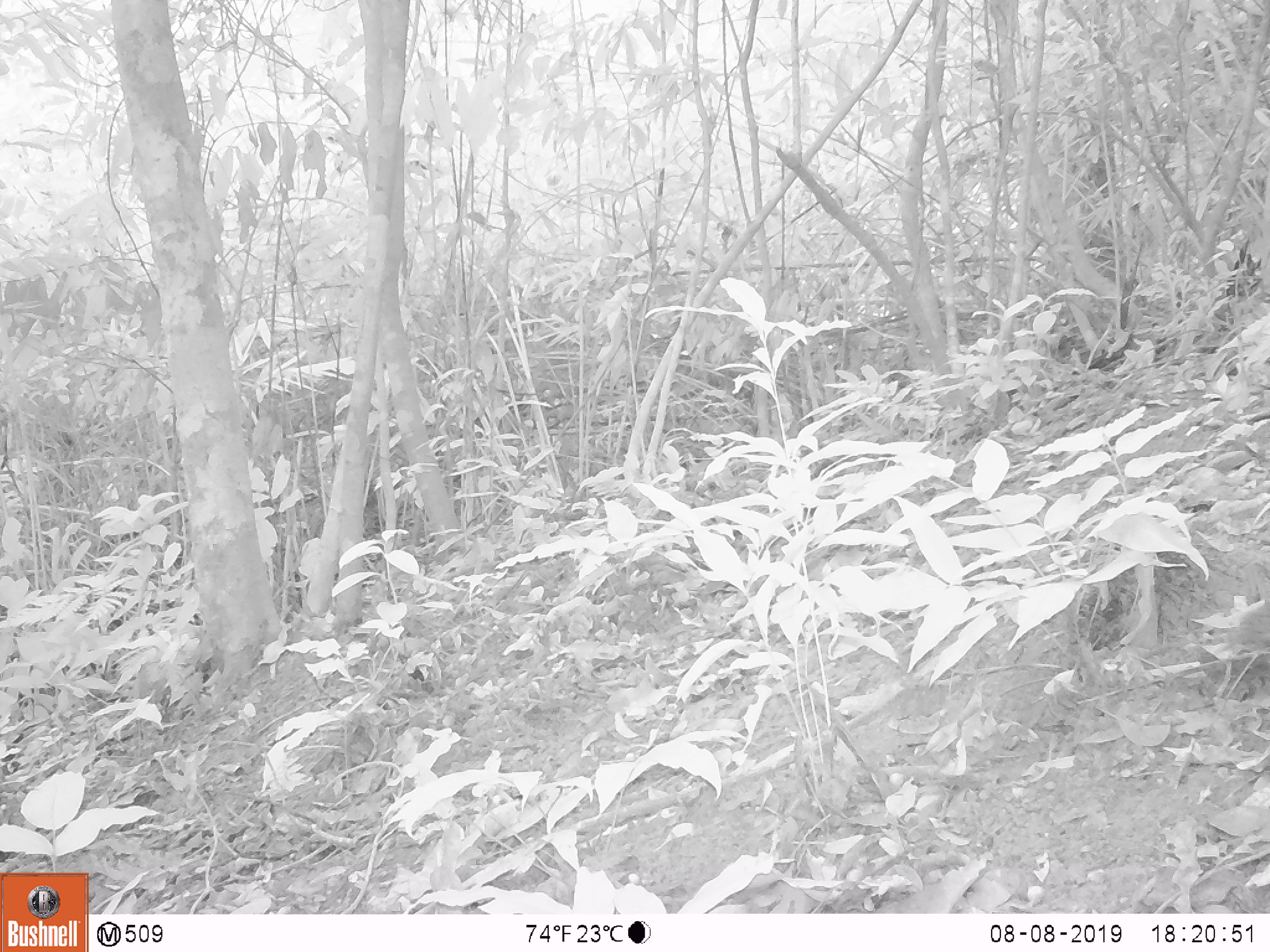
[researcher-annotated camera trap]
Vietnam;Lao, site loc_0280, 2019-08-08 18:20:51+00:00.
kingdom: Animalia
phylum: Chordata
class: Aves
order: Galliformes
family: Phasianidae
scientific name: Phasianidae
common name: partridge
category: unidentified partridge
Unidentified partridge (partridge) (Phasianidae). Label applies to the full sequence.